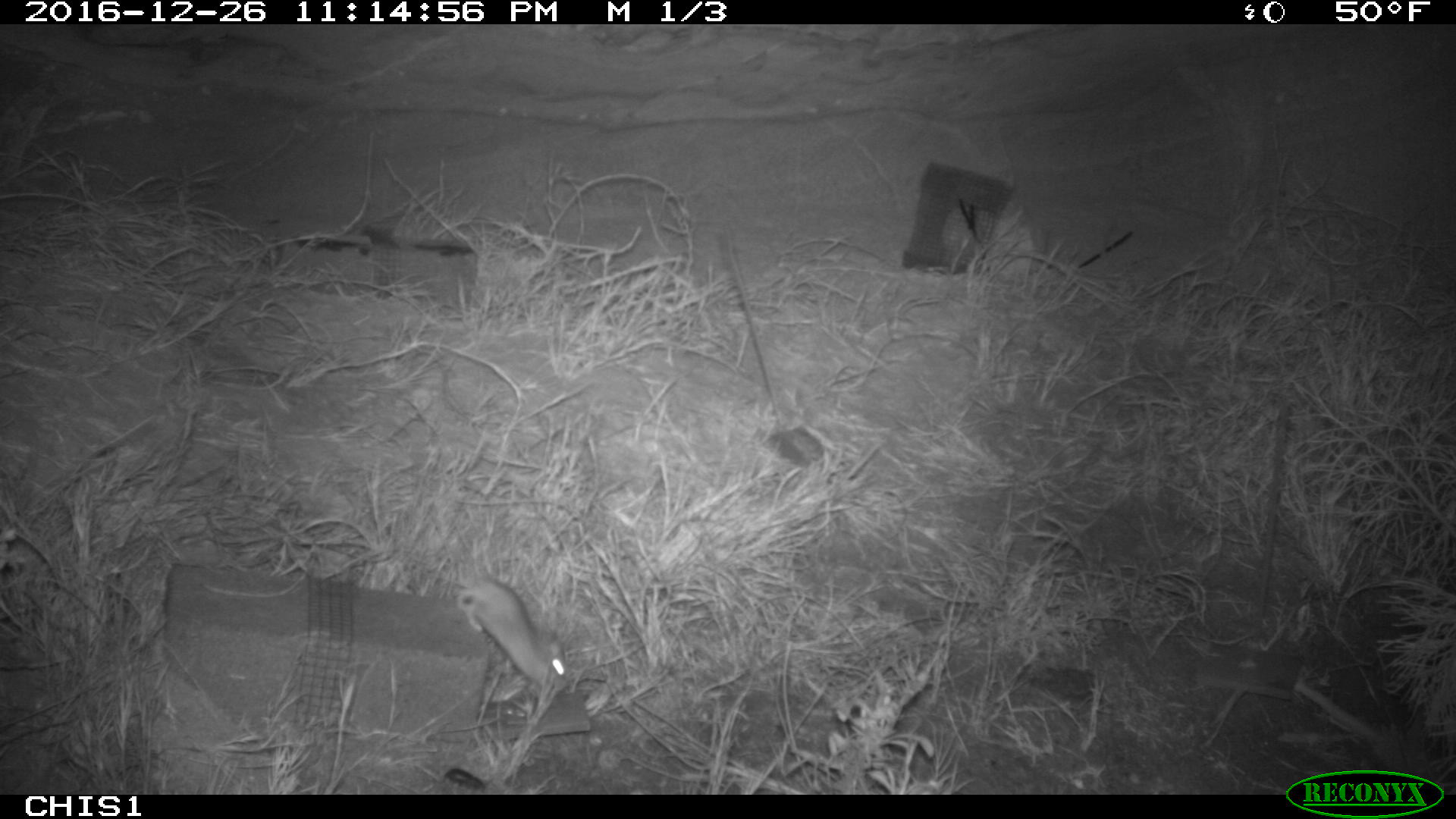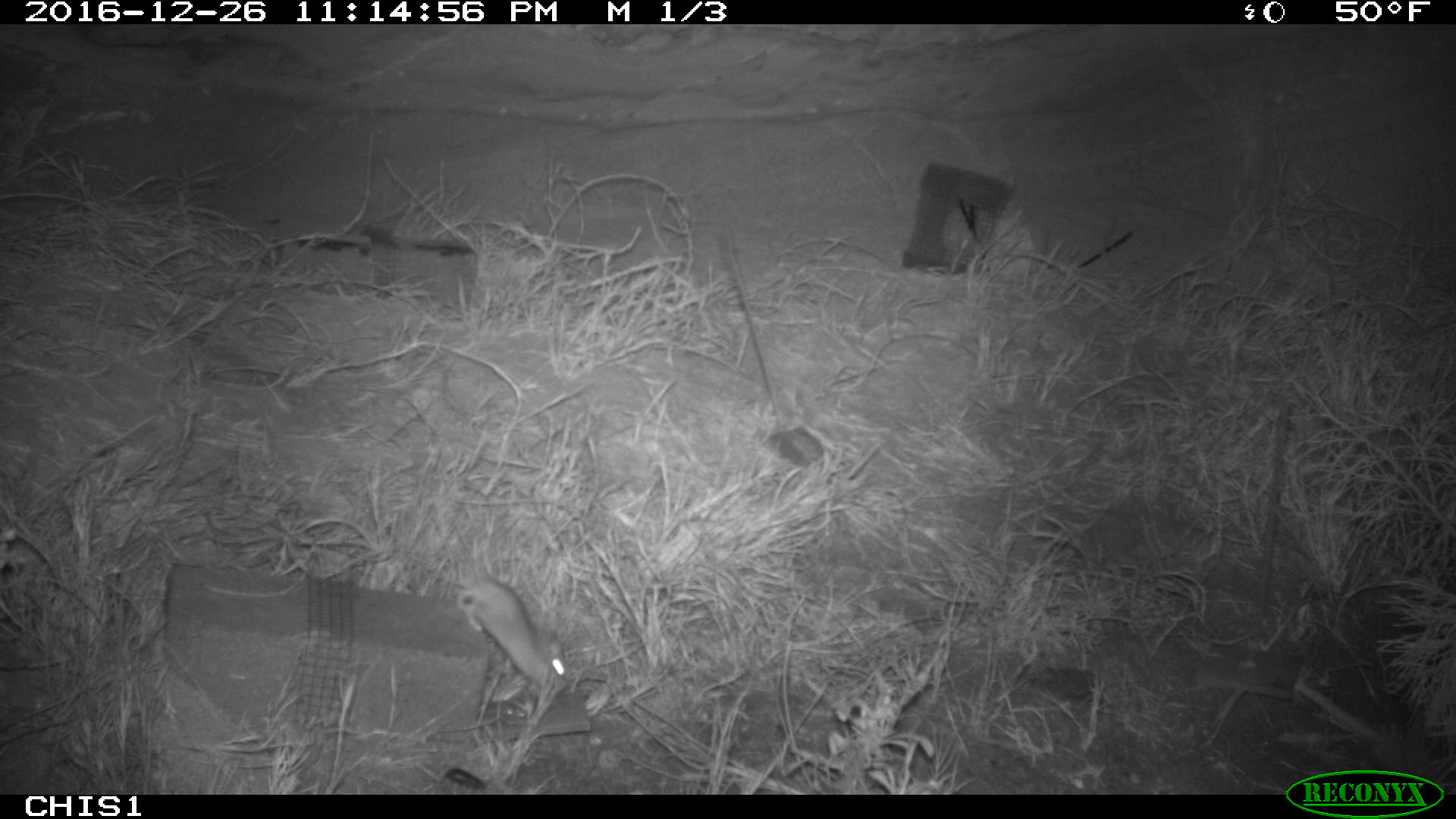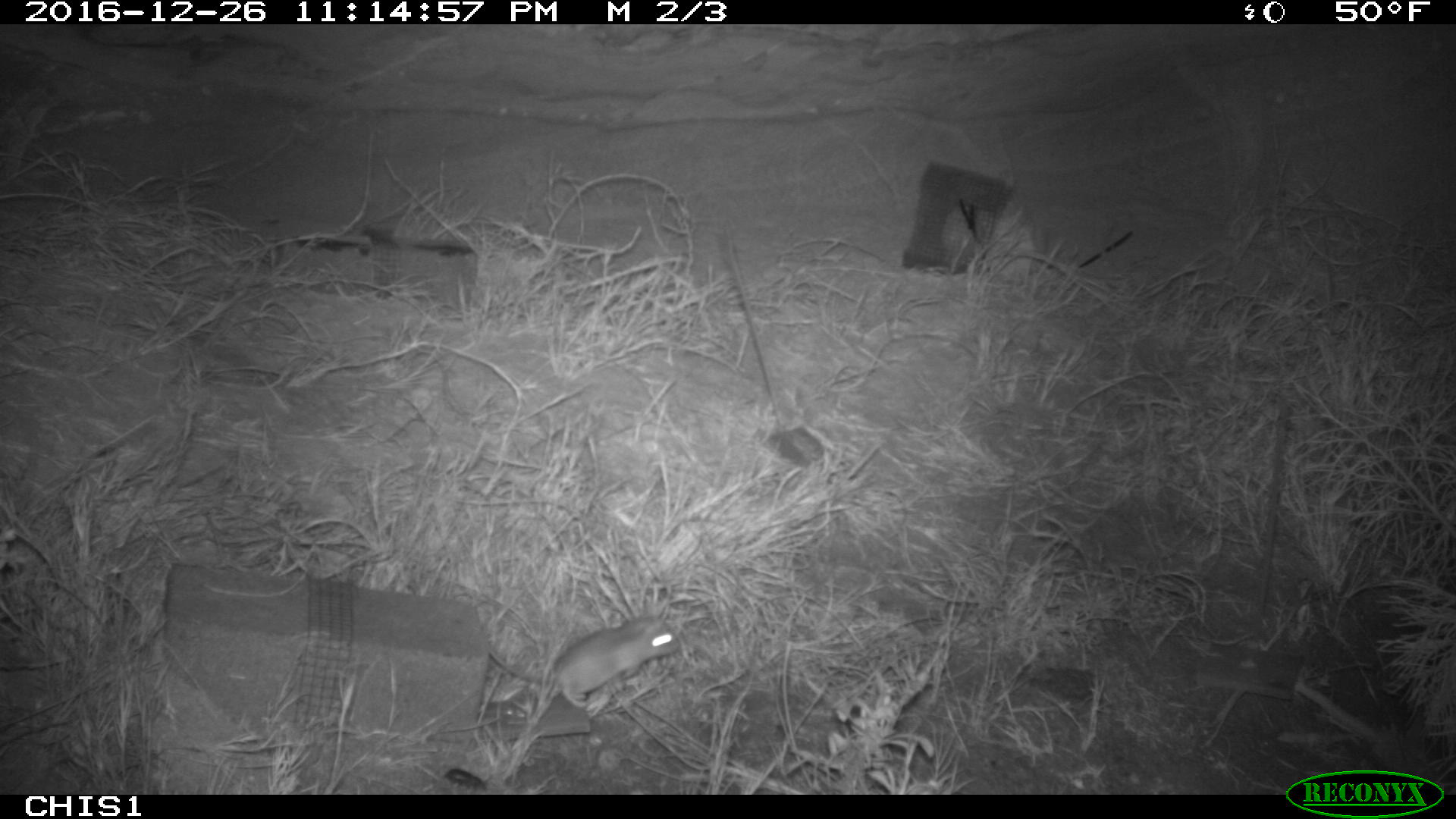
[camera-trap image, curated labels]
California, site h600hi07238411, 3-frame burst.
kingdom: Animalia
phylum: Chordata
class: Mammalia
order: Rodentia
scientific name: Rodentia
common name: rodent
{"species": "rodent (Rodentia)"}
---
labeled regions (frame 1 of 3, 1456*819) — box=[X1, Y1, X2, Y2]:
rodent: box=[457, 579, 568, 694]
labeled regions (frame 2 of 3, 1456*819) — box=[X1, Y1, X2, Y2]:
rodent: box=[455, 572, 570, 687]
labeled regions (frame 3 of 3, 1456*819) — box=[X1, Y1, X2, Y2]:
rodent: box=[485, 615, 680, 708]